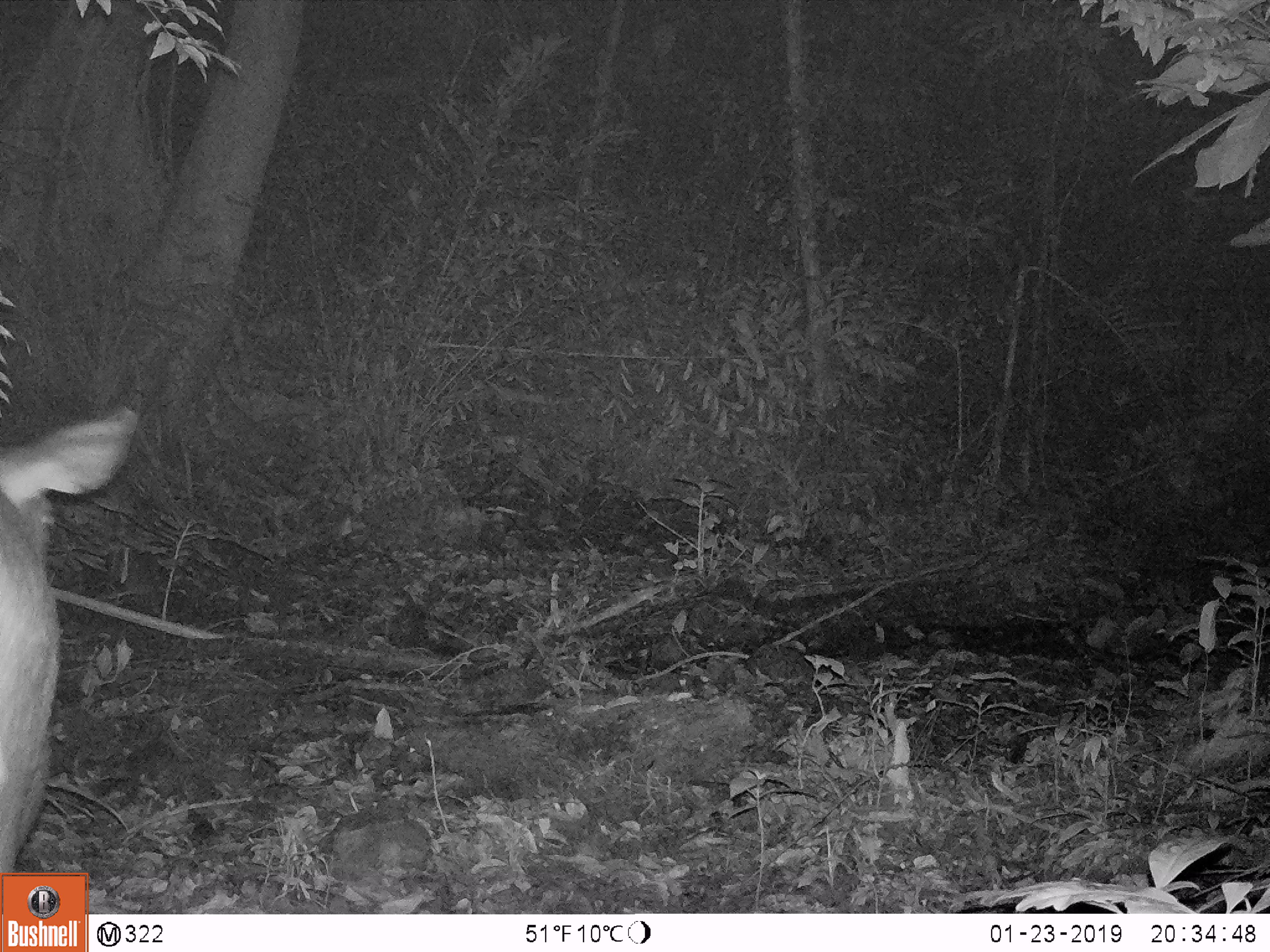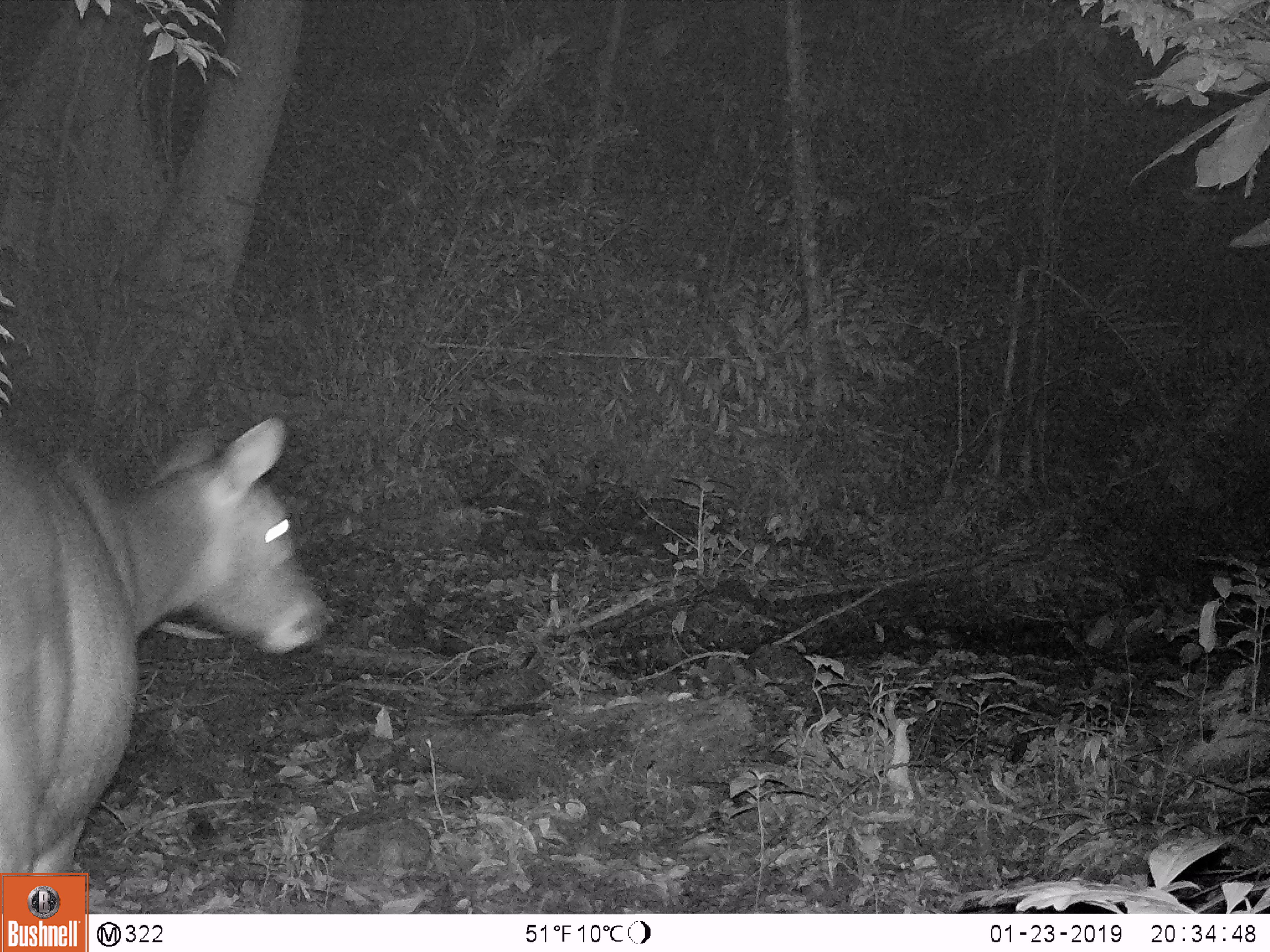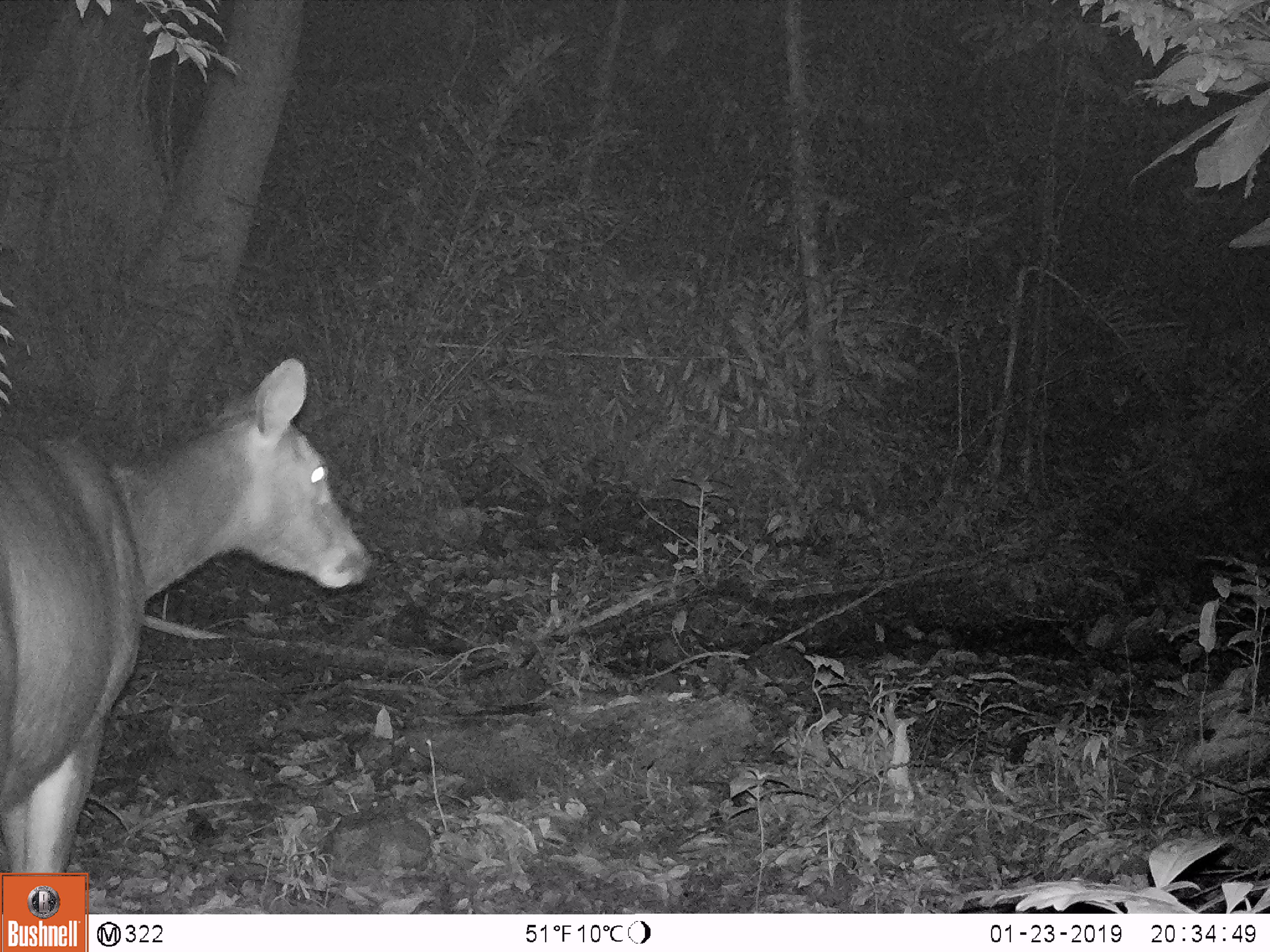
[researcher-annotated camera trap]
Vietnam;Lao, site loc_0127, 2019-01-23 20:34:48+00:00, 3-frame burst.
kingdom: Animalia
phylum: Chordata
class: Mammalia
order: Artiodactyla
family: Cervidae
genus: Rusa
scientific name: Rusa unicolor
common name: sambar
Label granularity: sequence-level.